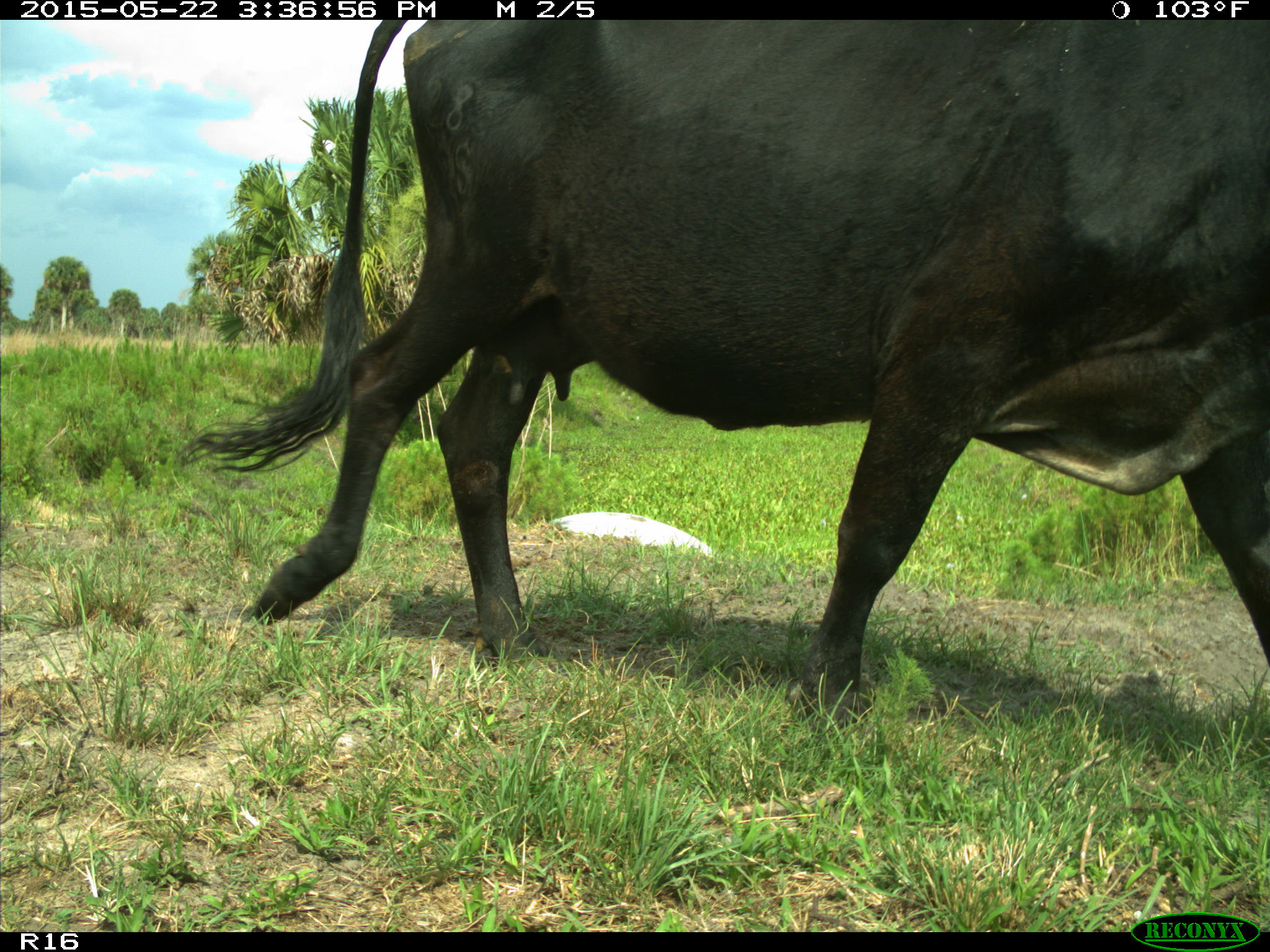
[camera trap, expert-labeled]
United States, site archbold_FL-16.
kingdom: Animalia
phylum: Chordata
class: Mammalia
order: Artiodactyla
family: Bovidae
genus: Bos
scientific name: Bos taurus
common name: domestic cow